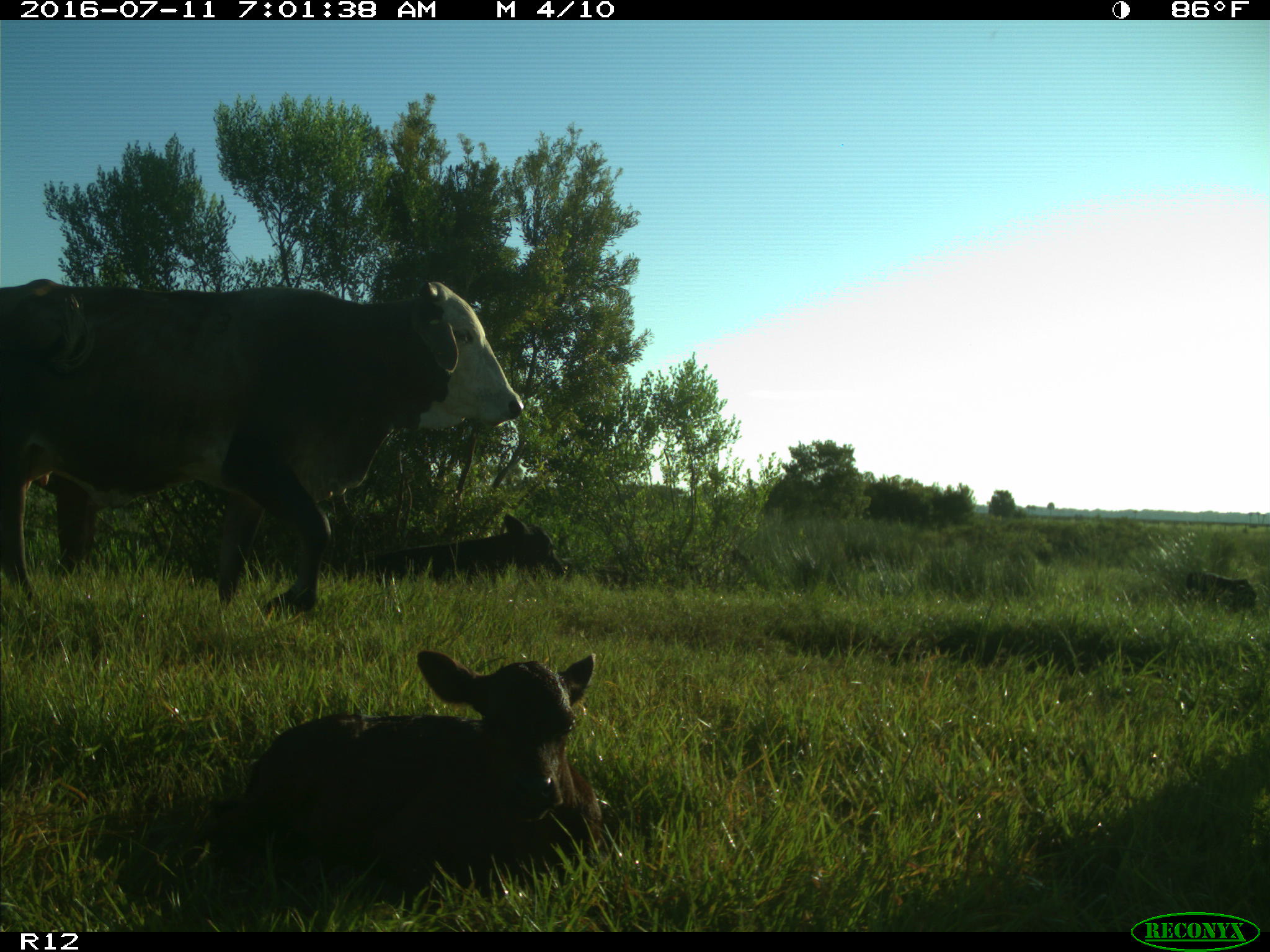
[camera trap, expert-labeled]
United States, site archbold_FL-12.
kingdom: Animalia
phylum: Chordata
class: Mammalia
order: Artiodactyla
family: Bovidae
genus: Bos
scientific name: Bos taurus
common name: domestic cow